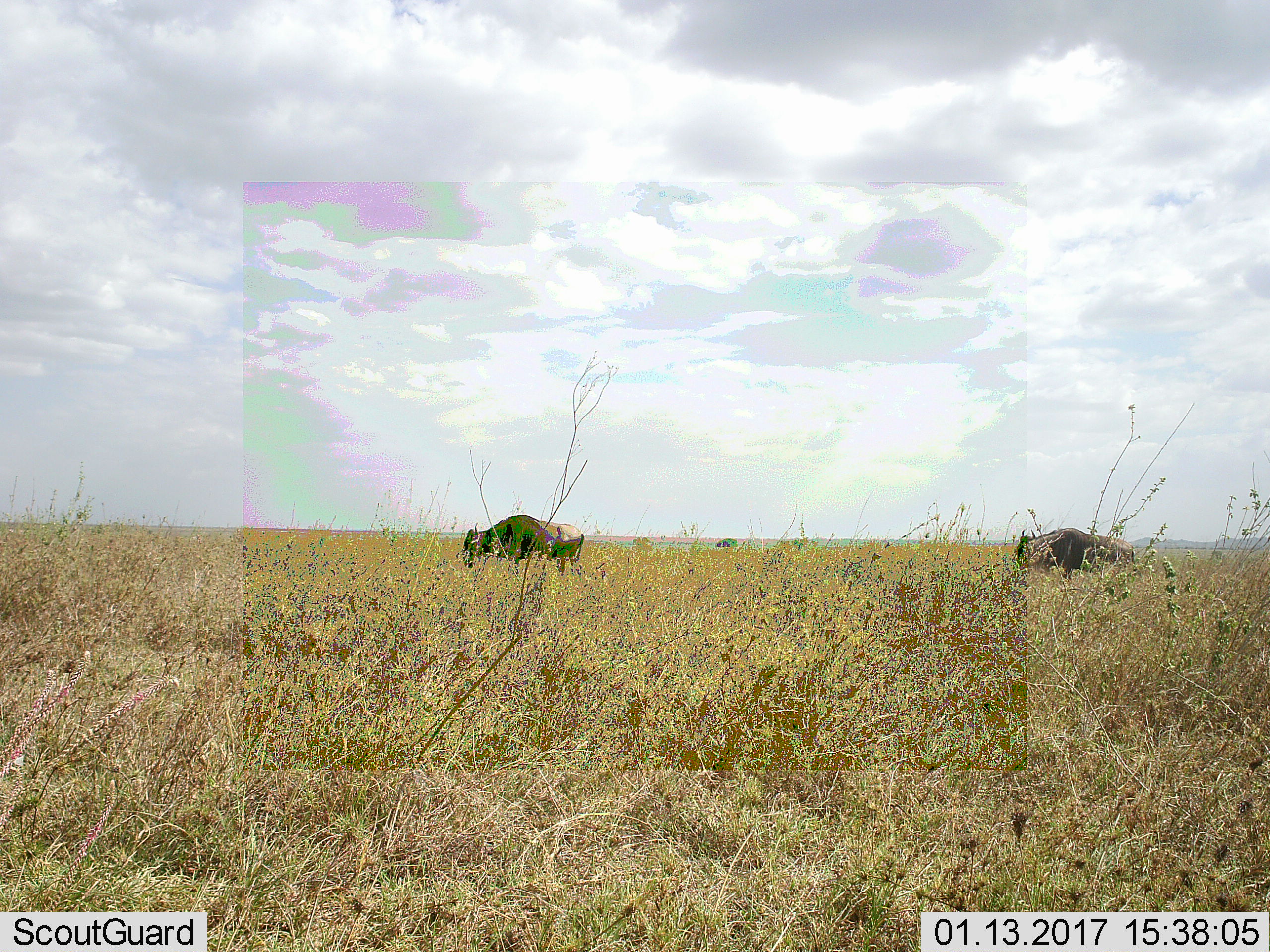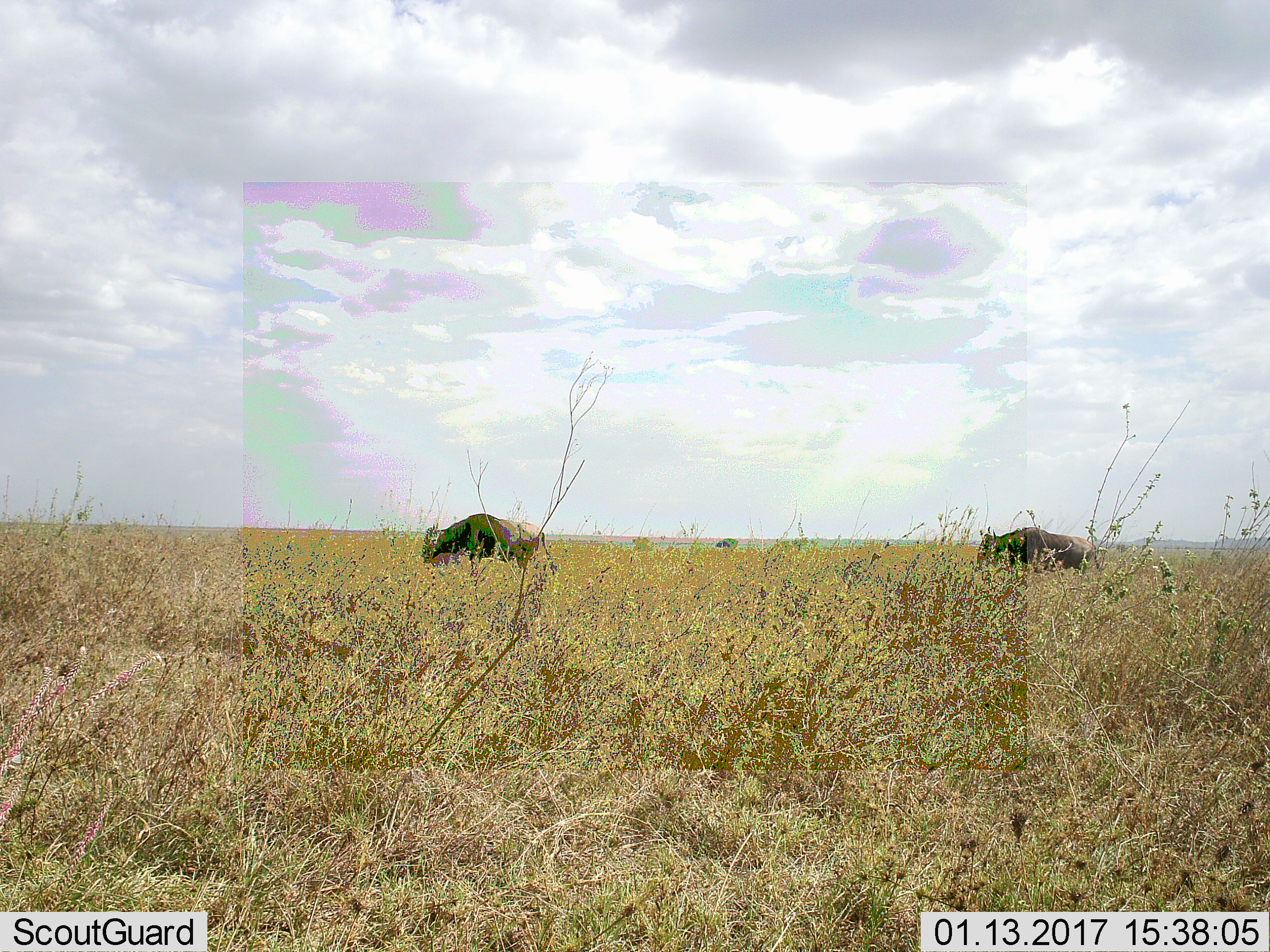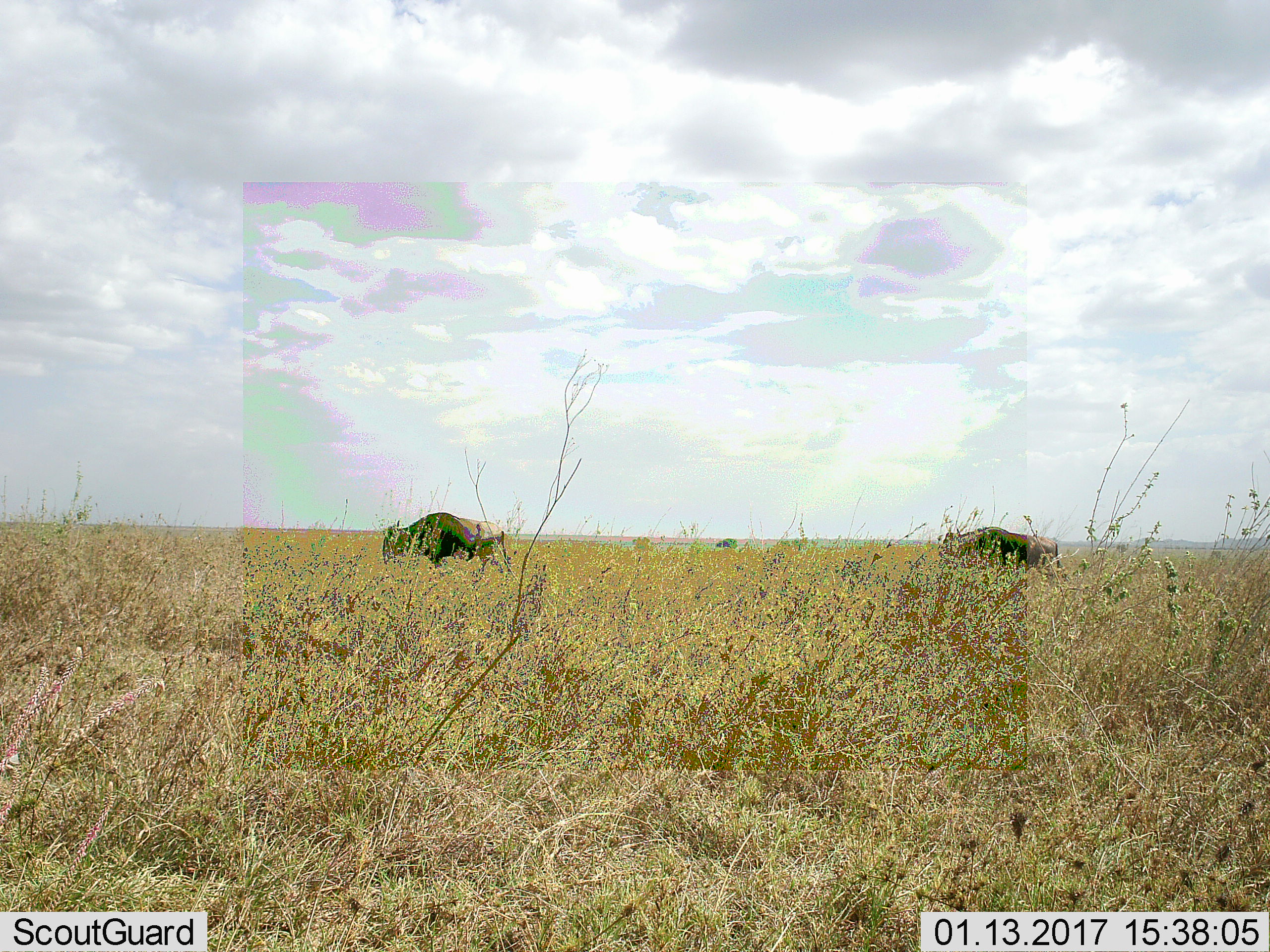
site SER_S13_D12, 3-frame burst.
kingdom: Animalia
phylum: Chordata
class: Mammalia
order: Artiodactyla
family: Bovidae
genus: Connochaetes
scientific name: Connochaetes taurinus taurinus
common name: blue wildebeest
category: wildebeestblue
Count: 3.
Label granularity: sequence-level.